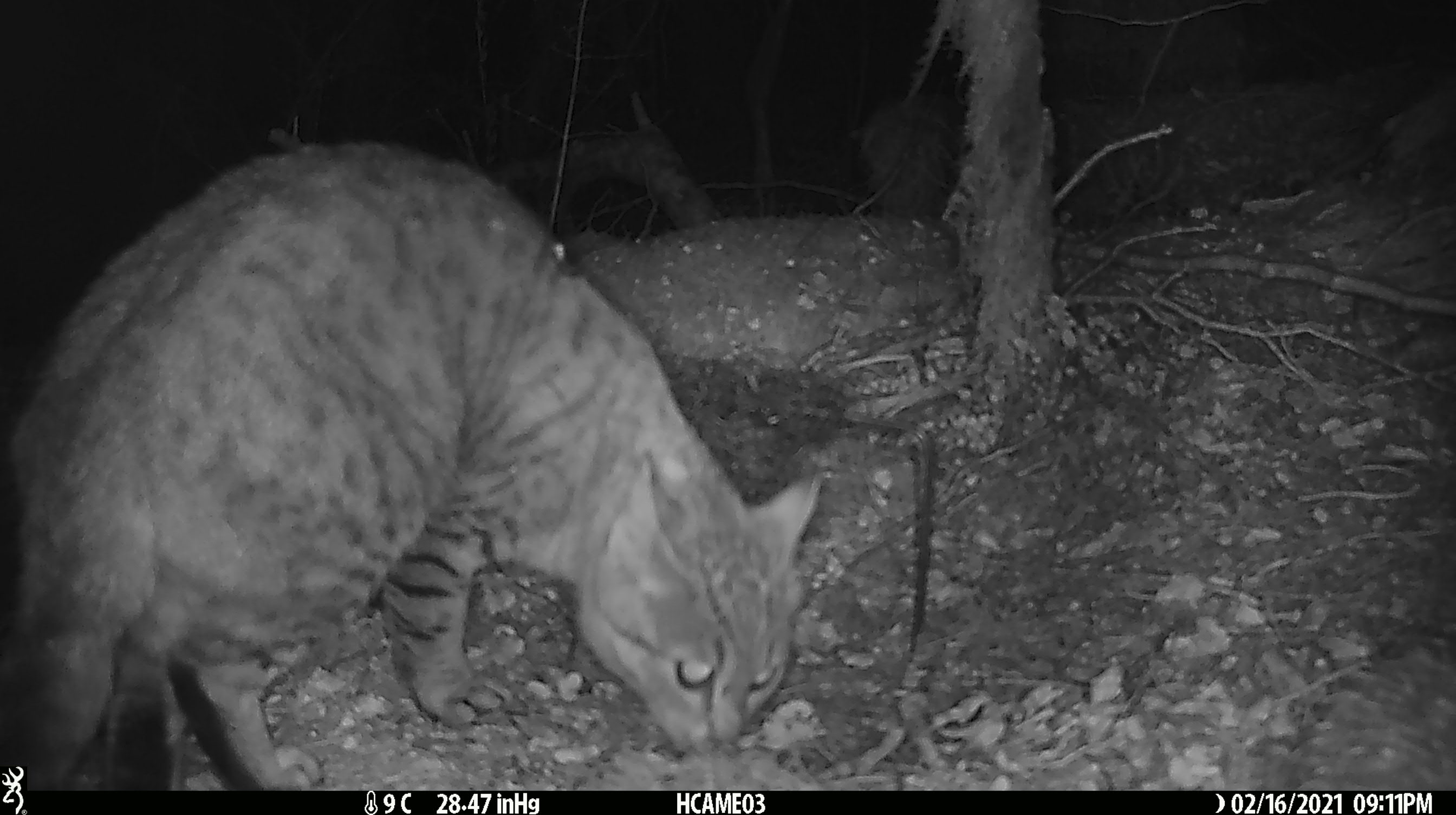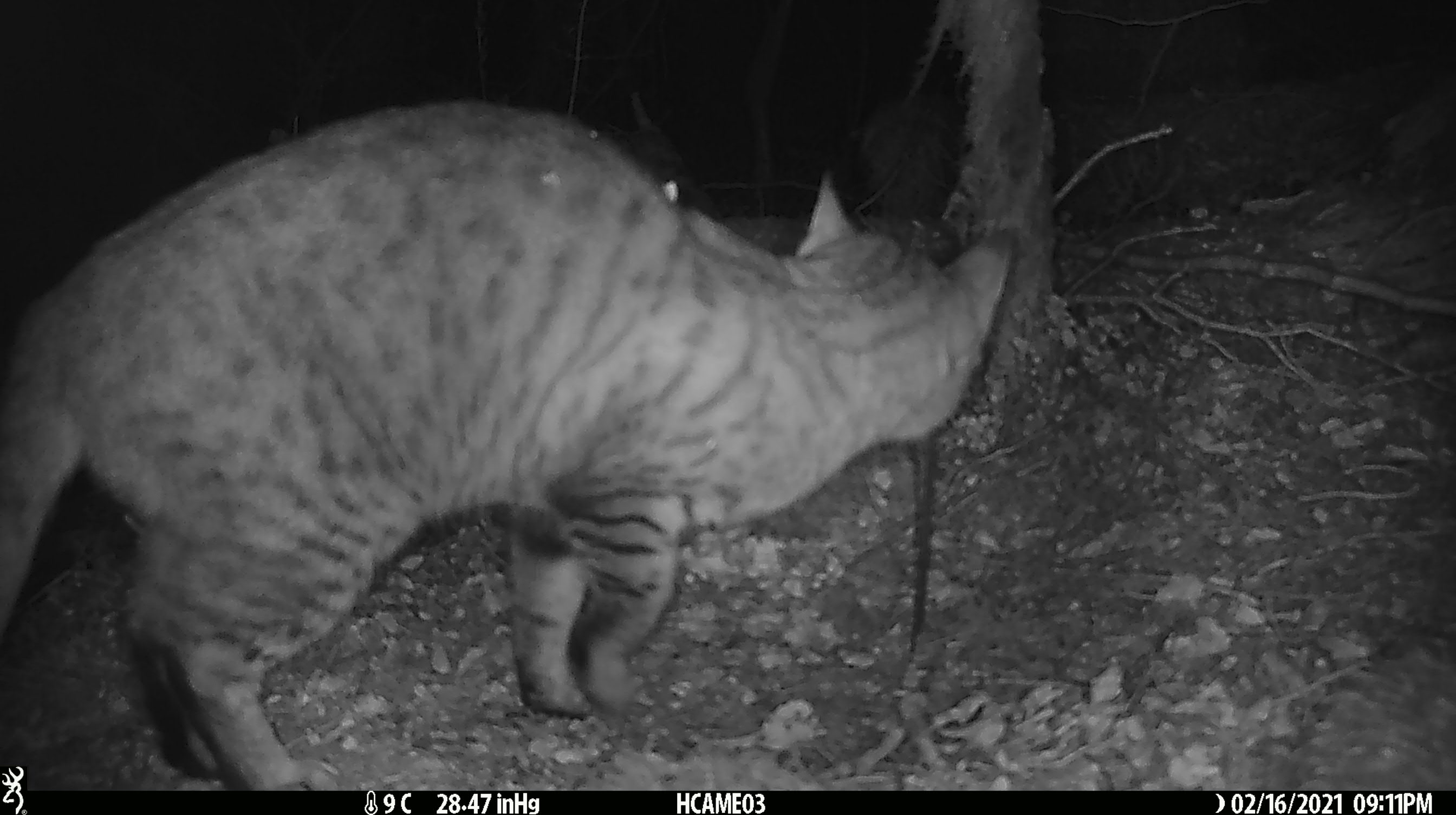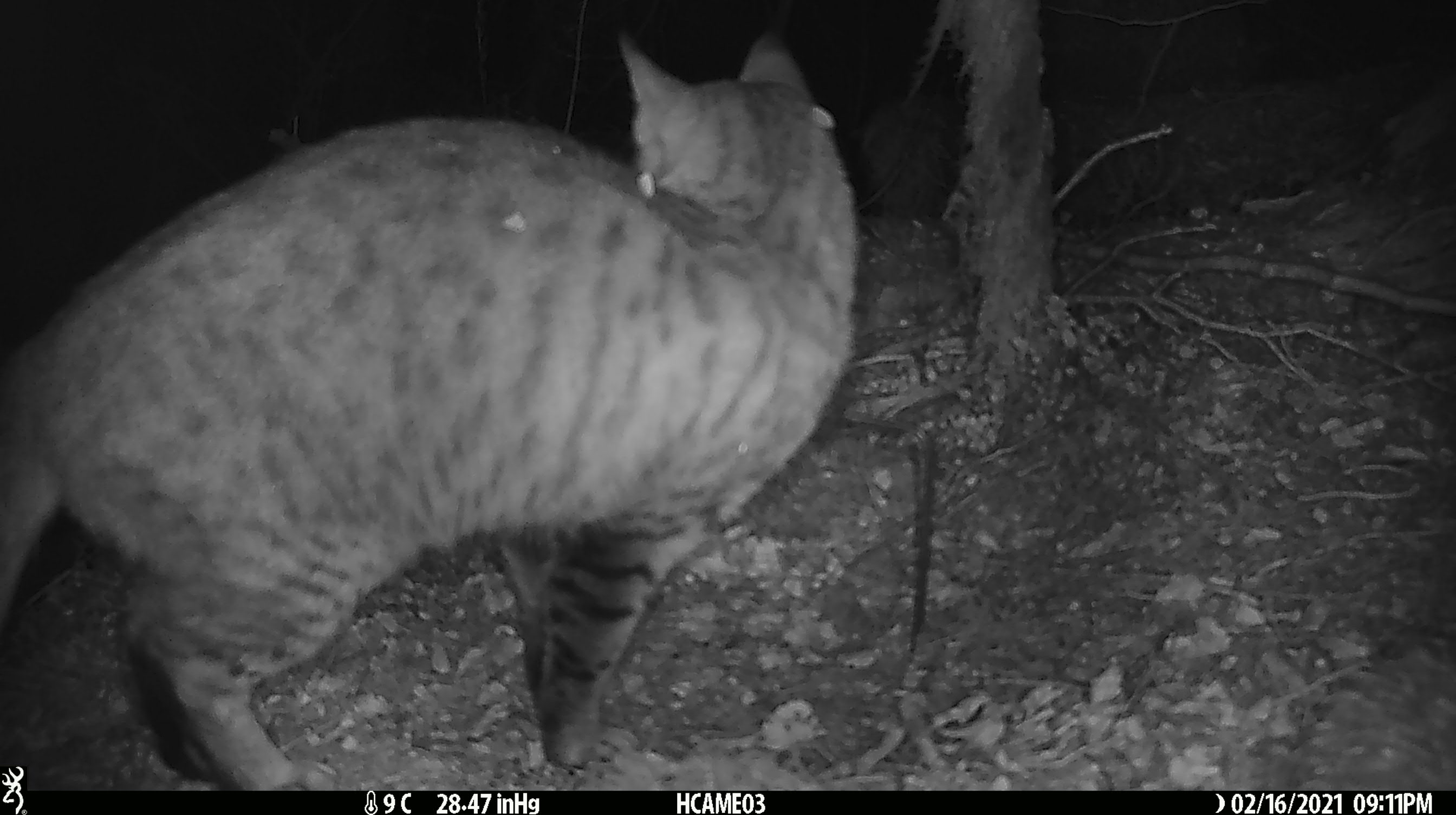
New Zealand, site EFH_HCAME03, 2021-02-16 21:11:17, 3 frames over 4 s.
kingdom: Animalia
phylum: Chordata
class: Mammalia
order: Carnivora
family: Felidae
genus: Felis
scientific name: Felis catus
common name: domestic cat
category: cat